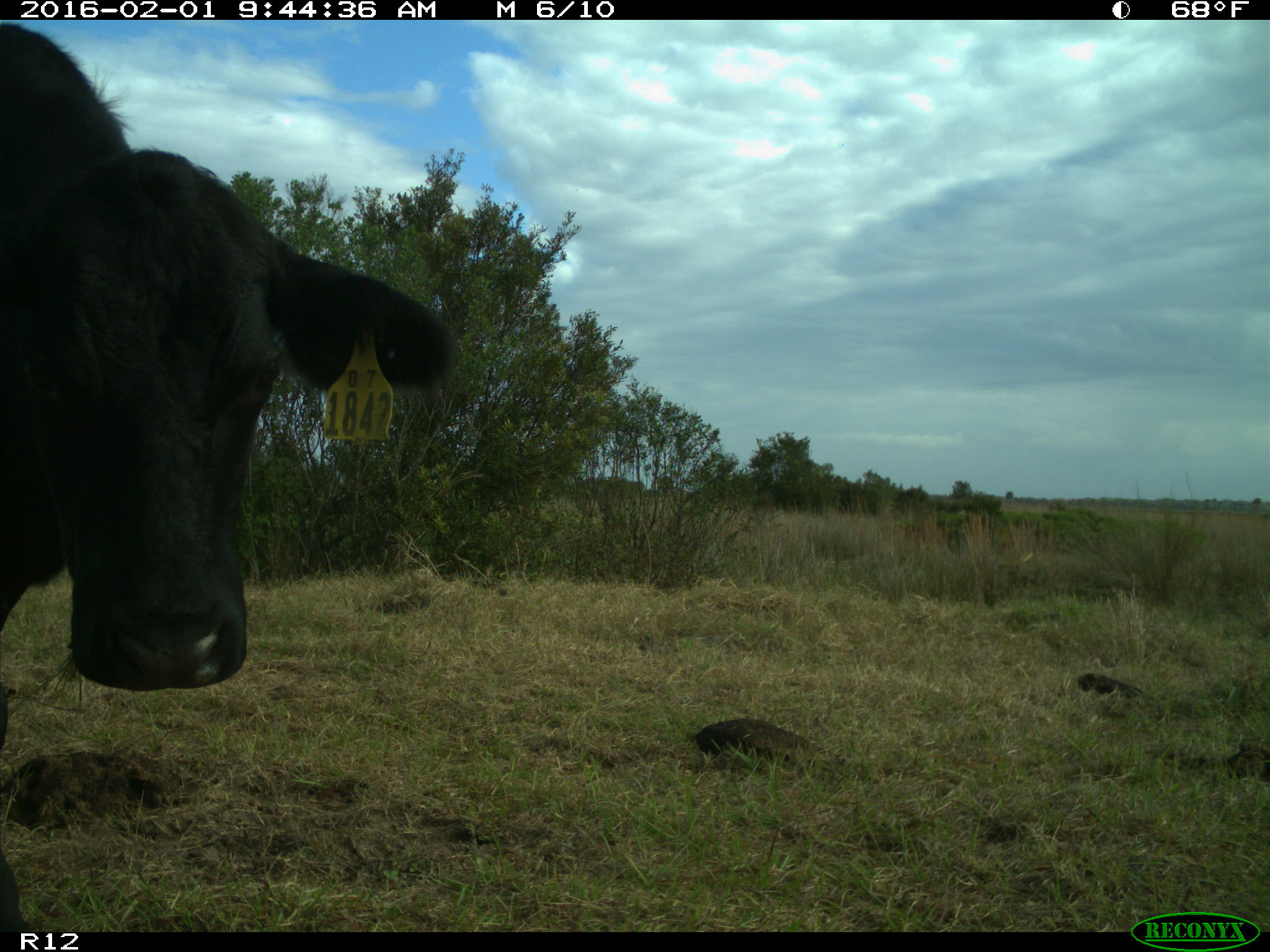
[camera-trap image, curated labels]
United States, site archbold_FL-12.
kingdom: Animalia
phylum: Chordata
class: Mammalia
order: Artiodactyla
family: Bovidae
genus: Bos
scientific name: Bos taurus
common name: domestic cow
Bos taurus (domestic cow).